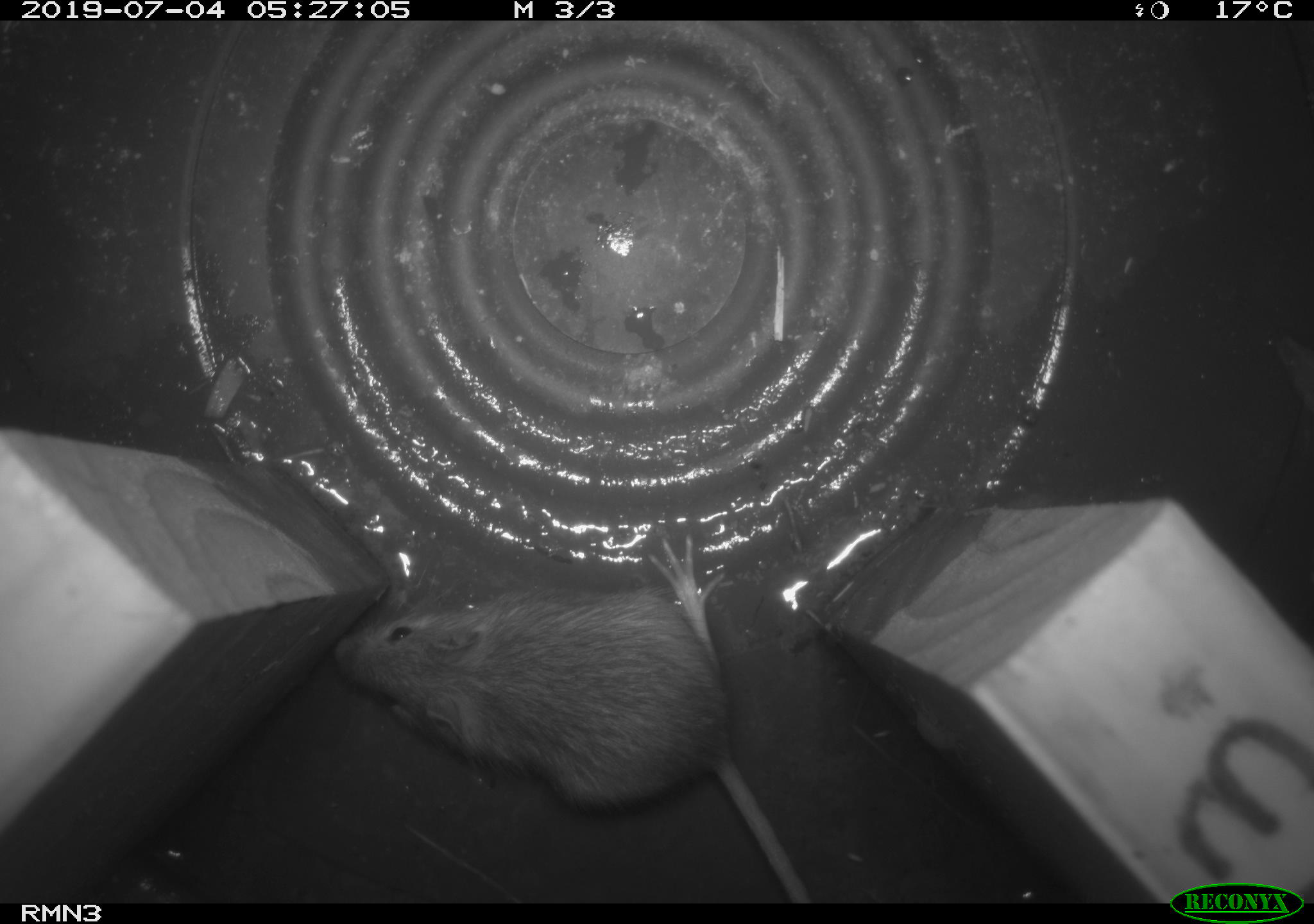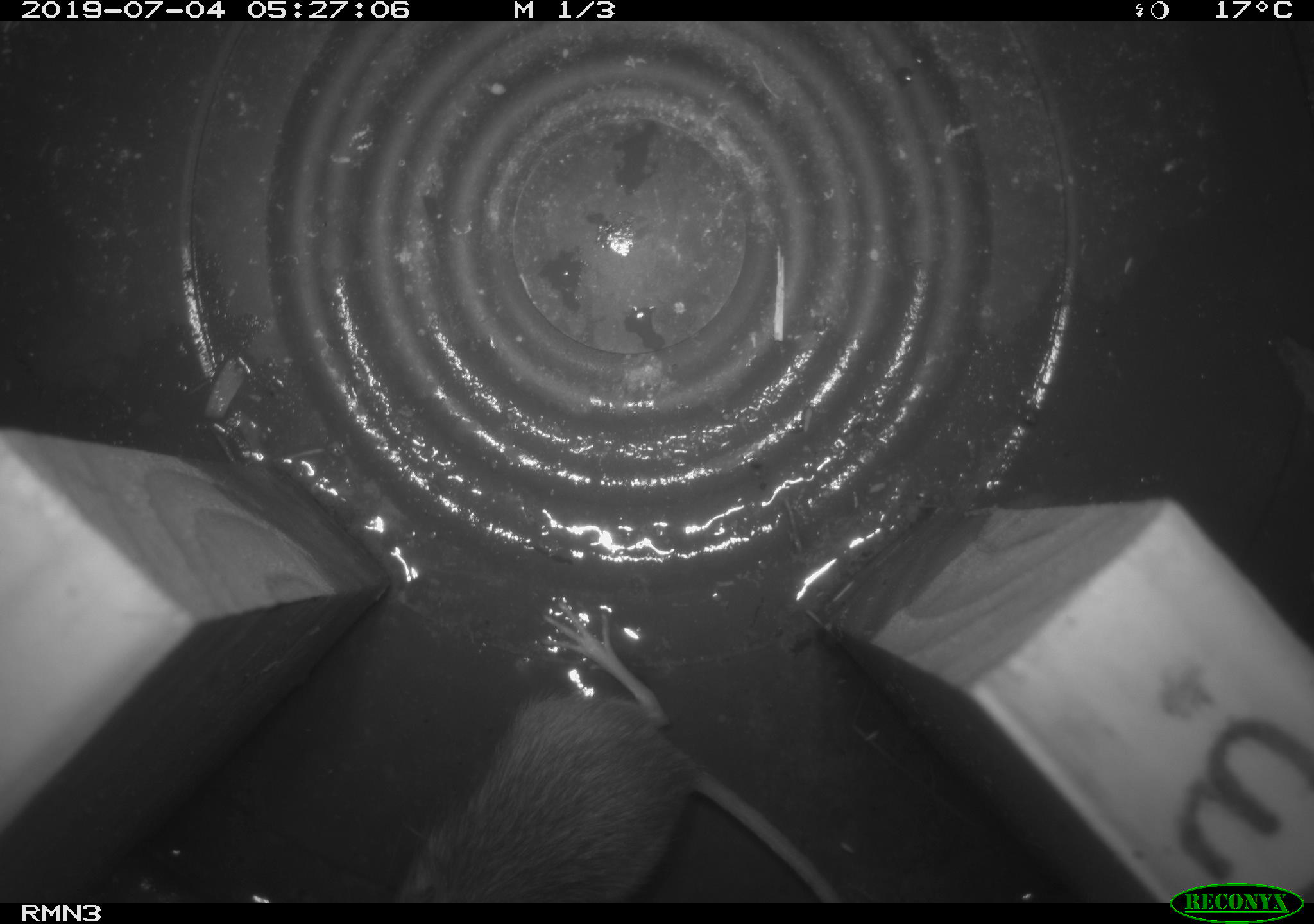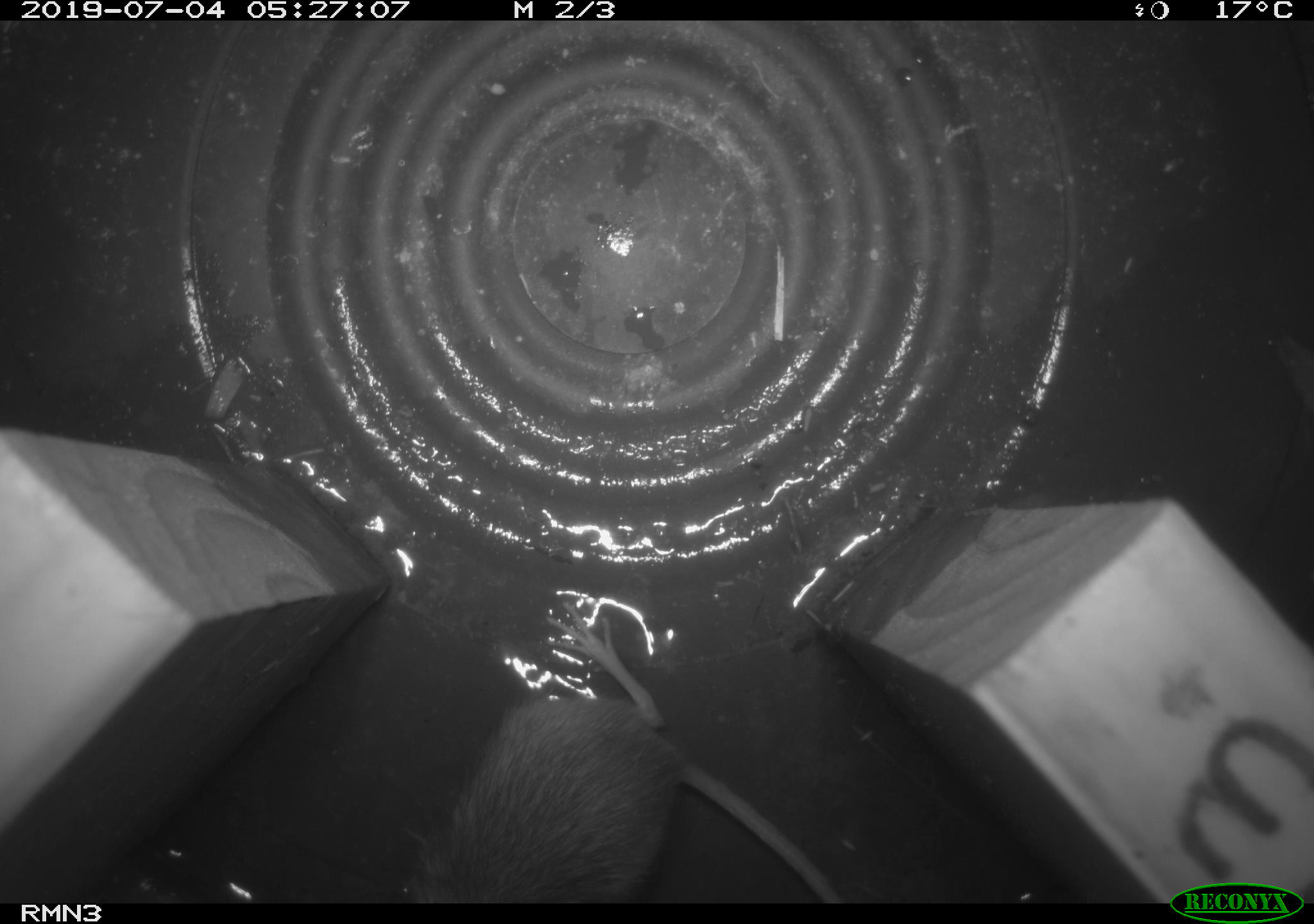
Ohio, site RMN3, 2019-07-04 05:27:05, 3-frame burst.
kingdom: Animalia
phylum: Chordata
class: Mammalia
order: Rodentia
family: Zapodidae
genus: Napaeozapus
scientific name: Napaeozapus insignis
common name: woodland jumping mouse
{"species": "woodland jumping mouse (Napaeozapus insignis)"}